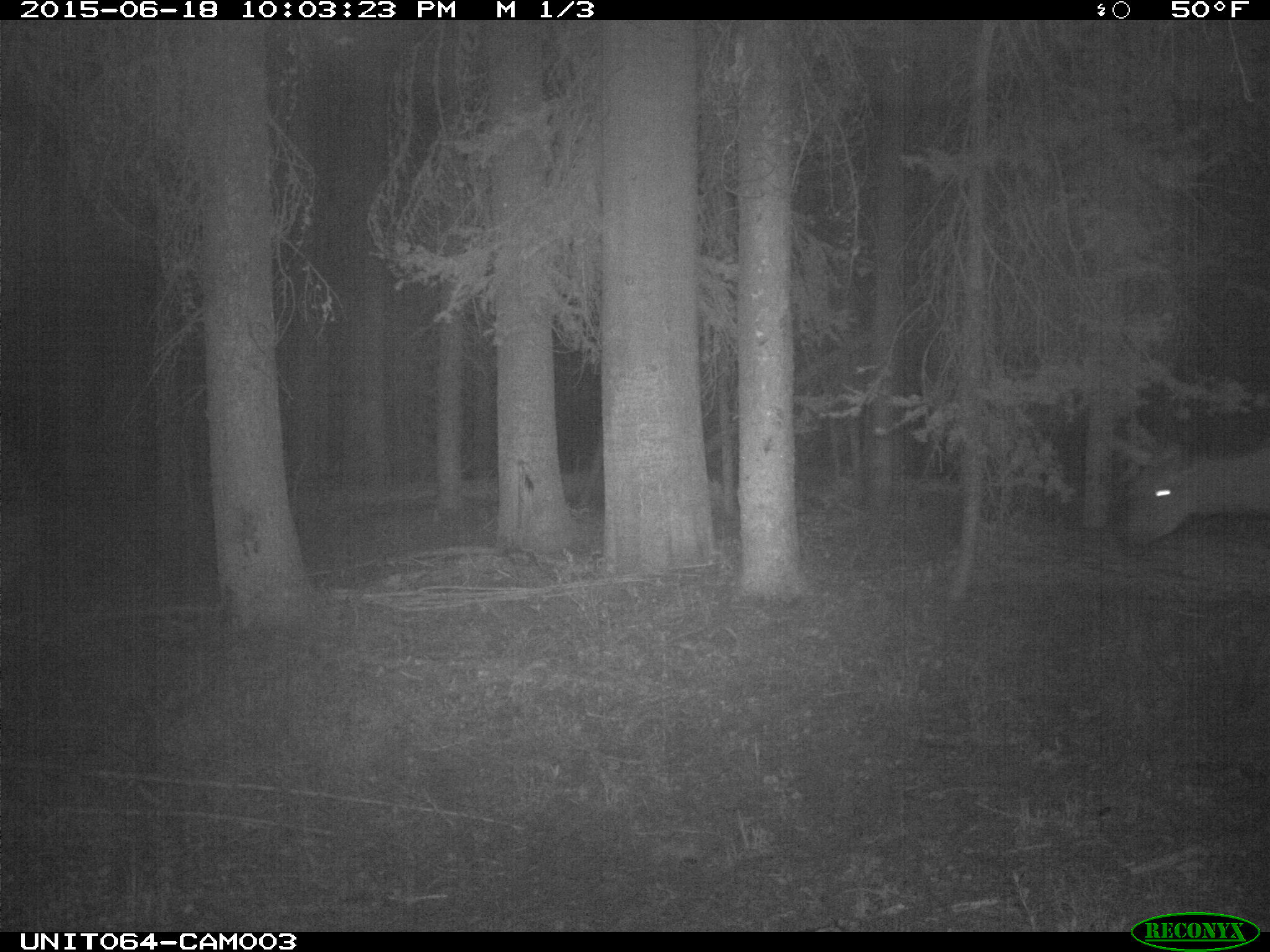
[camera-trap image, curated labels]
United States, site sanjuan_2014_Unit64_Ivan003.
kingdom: Animalia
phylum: Chordata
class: Mammalia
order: Artiodactyla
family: Cervidae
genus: Cervus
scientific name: Cervus elaphus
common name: red deer